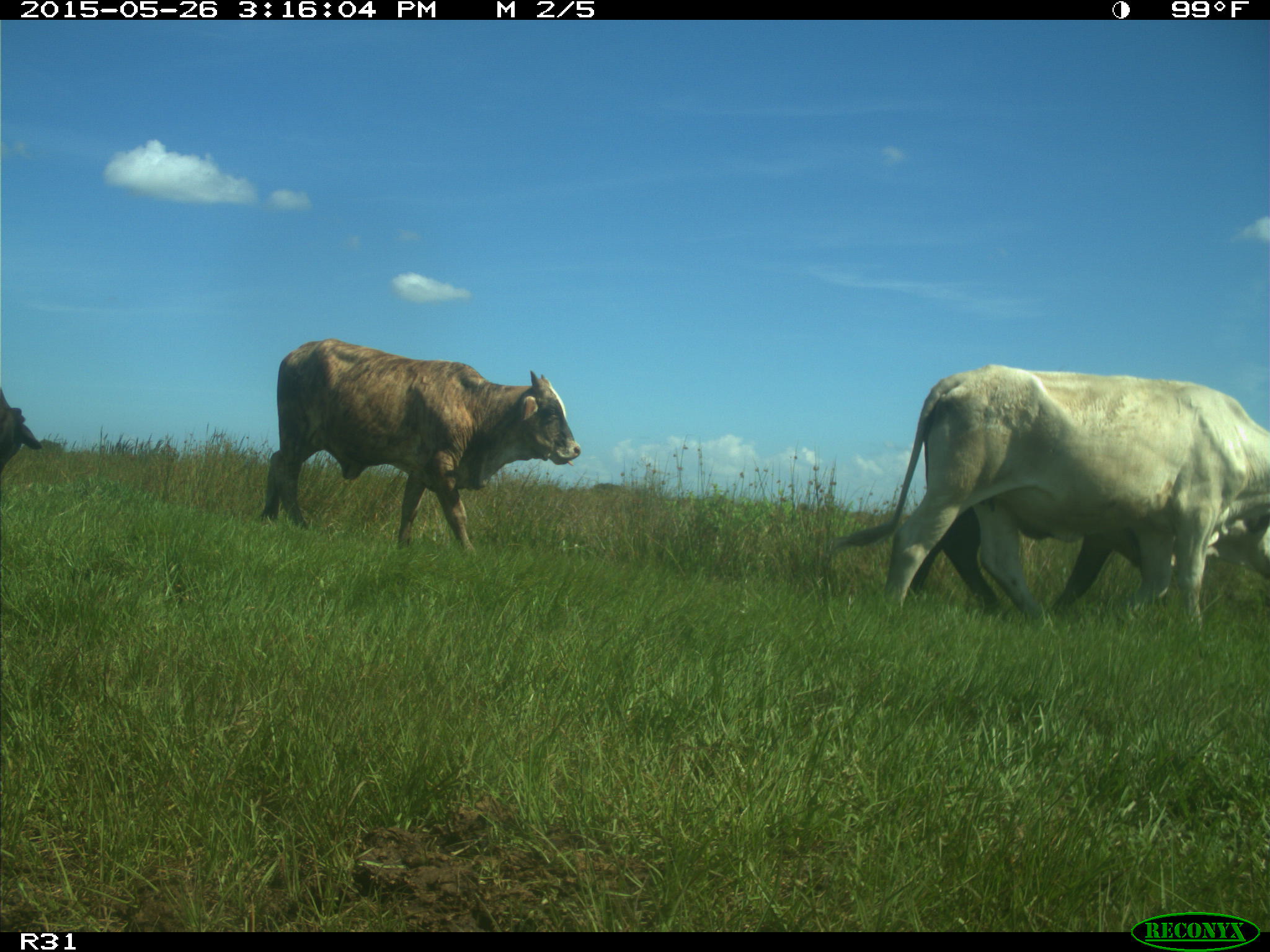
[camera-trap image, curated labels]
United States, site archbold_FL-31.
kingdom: Animalia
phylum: Chordata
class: Mammalia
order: Artiodactyla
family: Bovidae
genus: Bos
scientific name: Bos taurus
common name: domestic cow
Bos taurus (domestic cow).